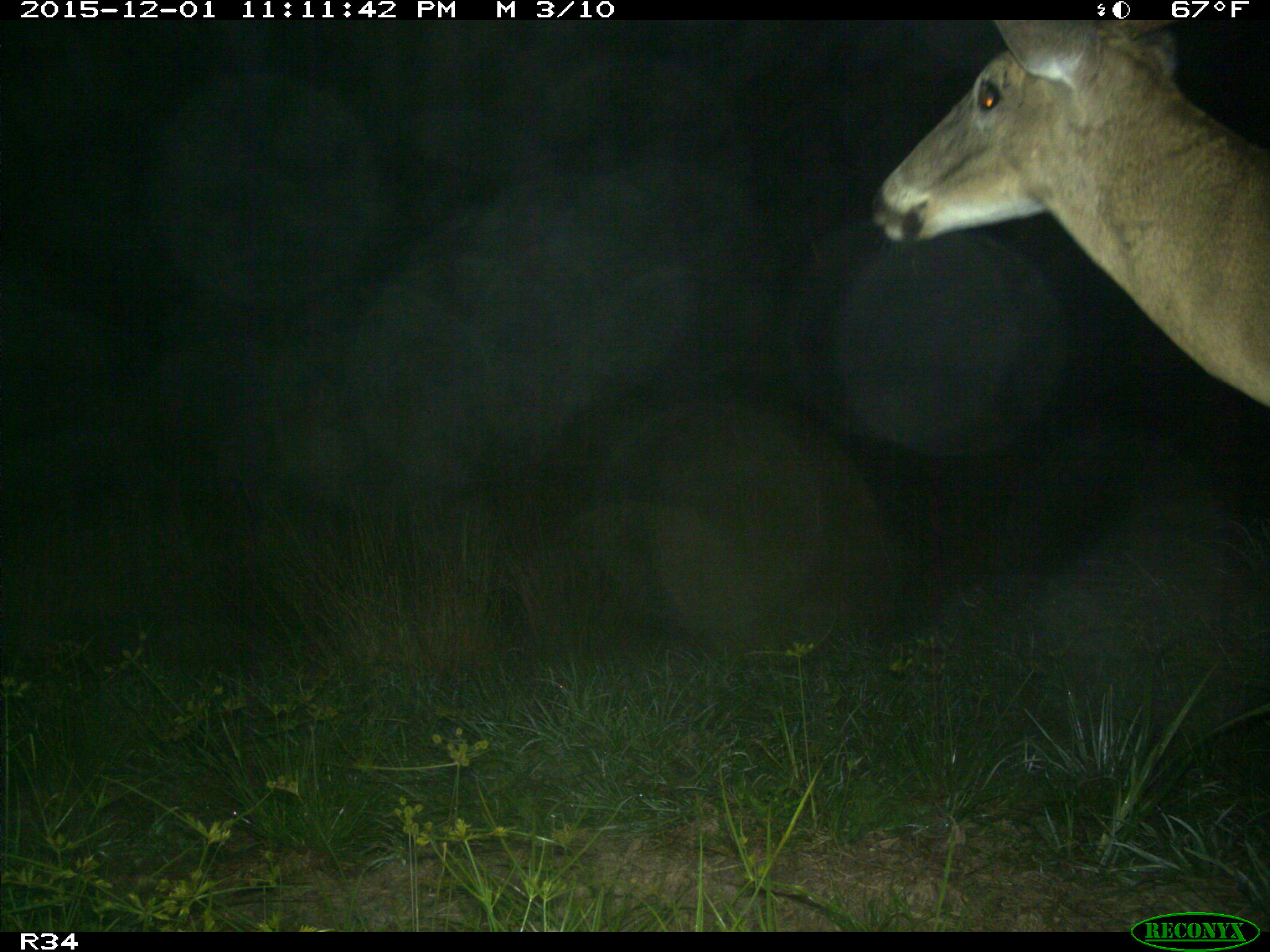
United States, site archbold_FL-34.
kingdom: Animalia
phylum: Chordata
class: Mammalia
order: Artiodactyla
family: Cervidae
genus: Odocoileus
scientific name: Odocoileus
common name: deer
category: unidentified deer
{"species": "unidentified deer (deer) (Odocoileus)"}